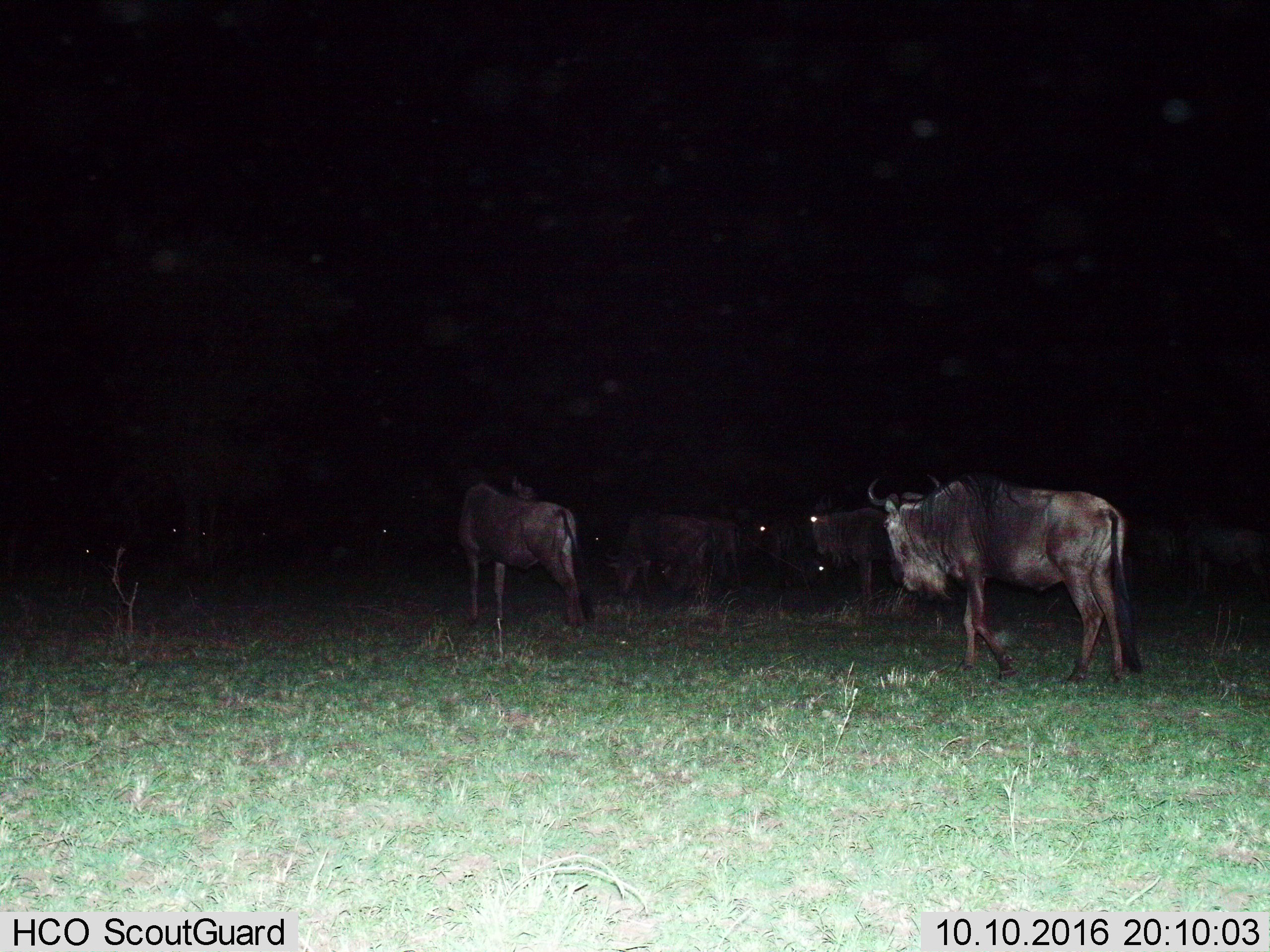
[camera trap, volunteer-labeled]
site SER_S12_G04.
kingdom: Animalia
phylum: Chordata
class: Mammalia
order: Artiodactyla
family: Bovidae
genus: Connochaetes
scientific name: Connochaetes taurinus taurinus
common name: blue wildebeest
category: wildebeestblue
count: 6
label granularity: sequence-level